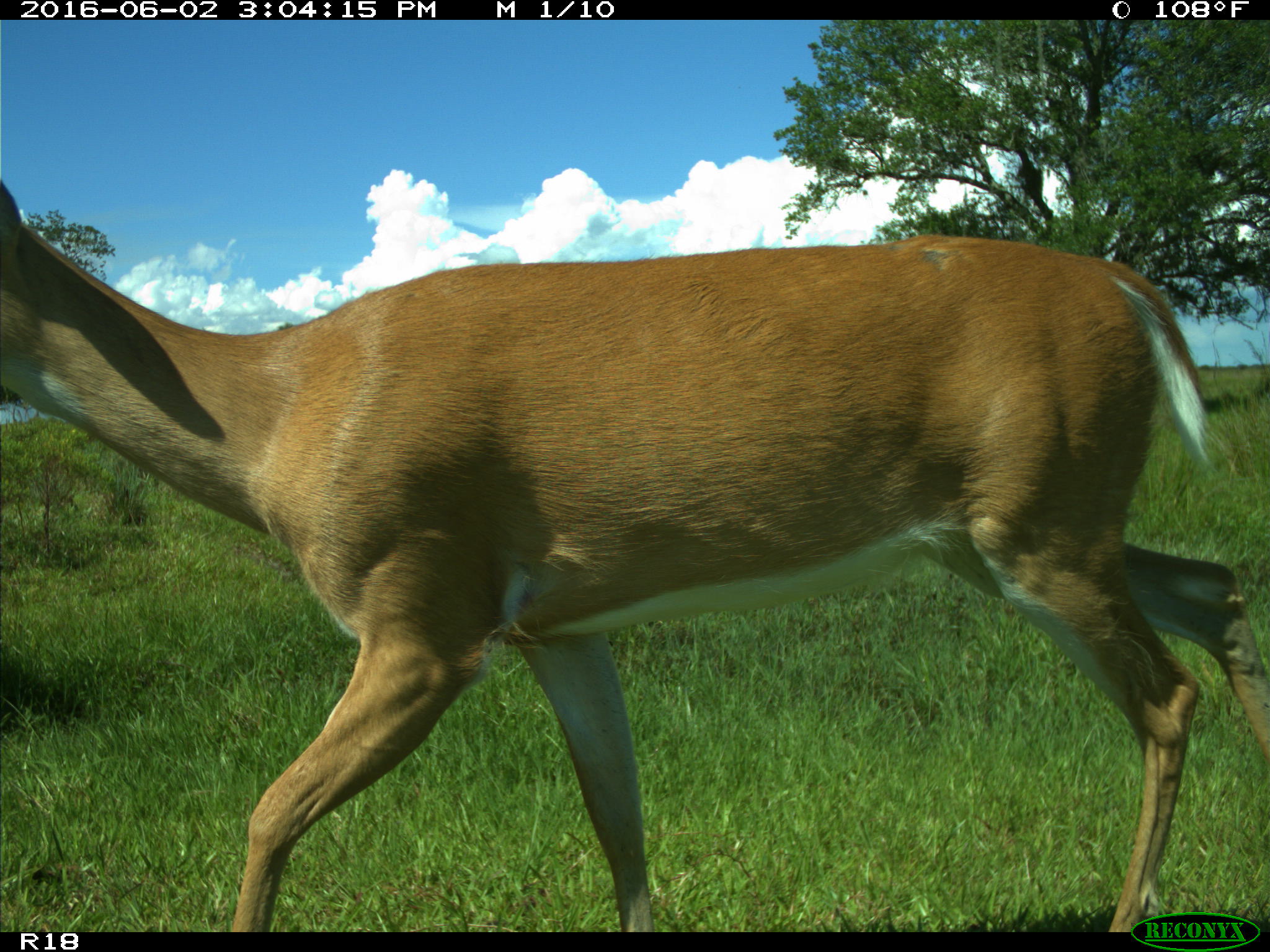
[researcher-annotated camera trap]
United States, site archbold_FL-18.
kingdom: Animalia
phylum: Chordata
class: Mammalia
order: Artiodactyla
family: Cervidae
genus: Odocoileus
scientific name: Odocoileus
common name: deer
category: unidentified deer